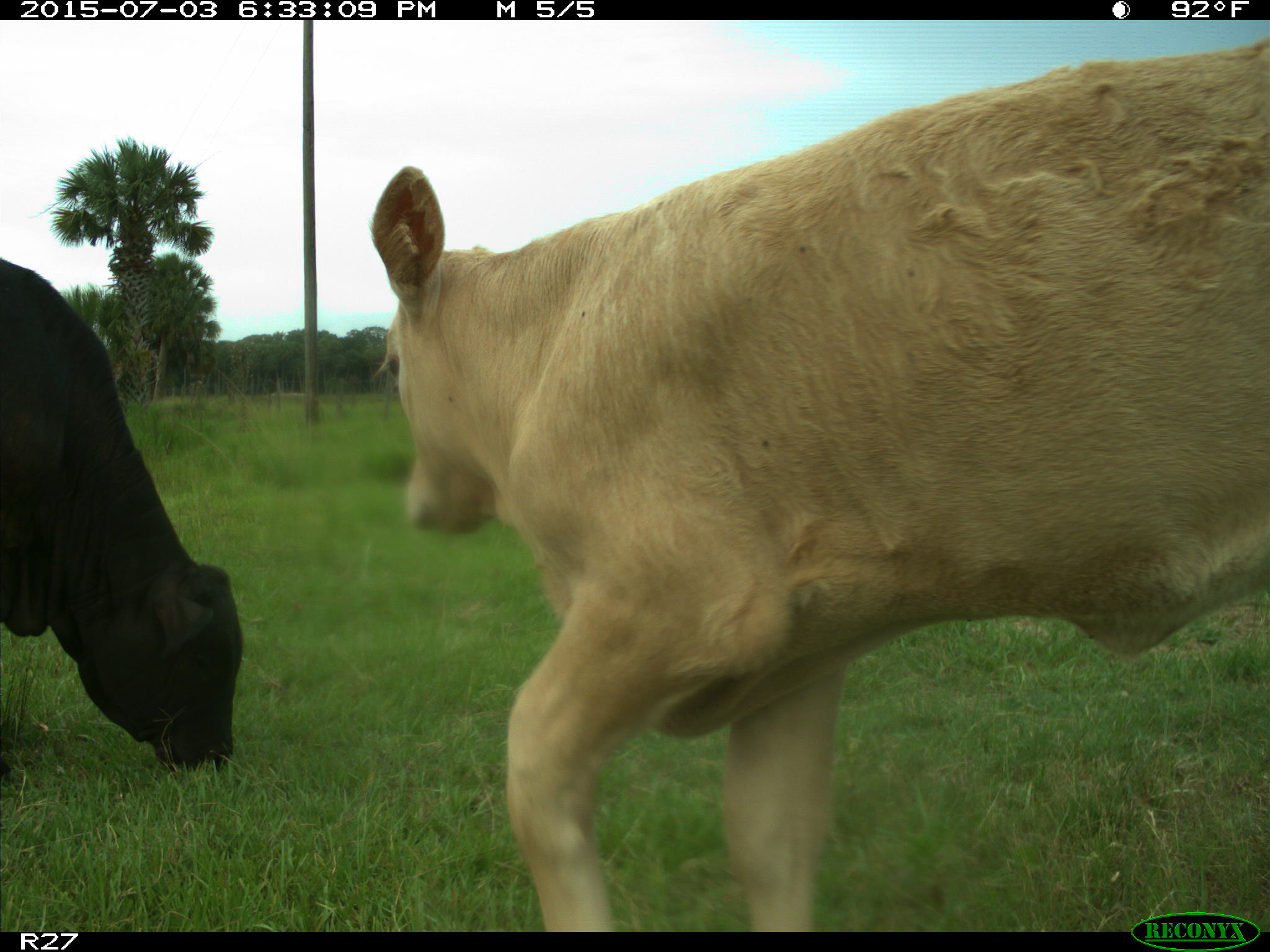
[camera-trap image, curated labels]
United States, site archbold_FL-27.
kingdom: Animalia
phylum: Chordata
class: Mammalia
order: Artiodactyla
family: Bovidae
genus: Bos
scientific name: Bos taurus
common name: domestic cow